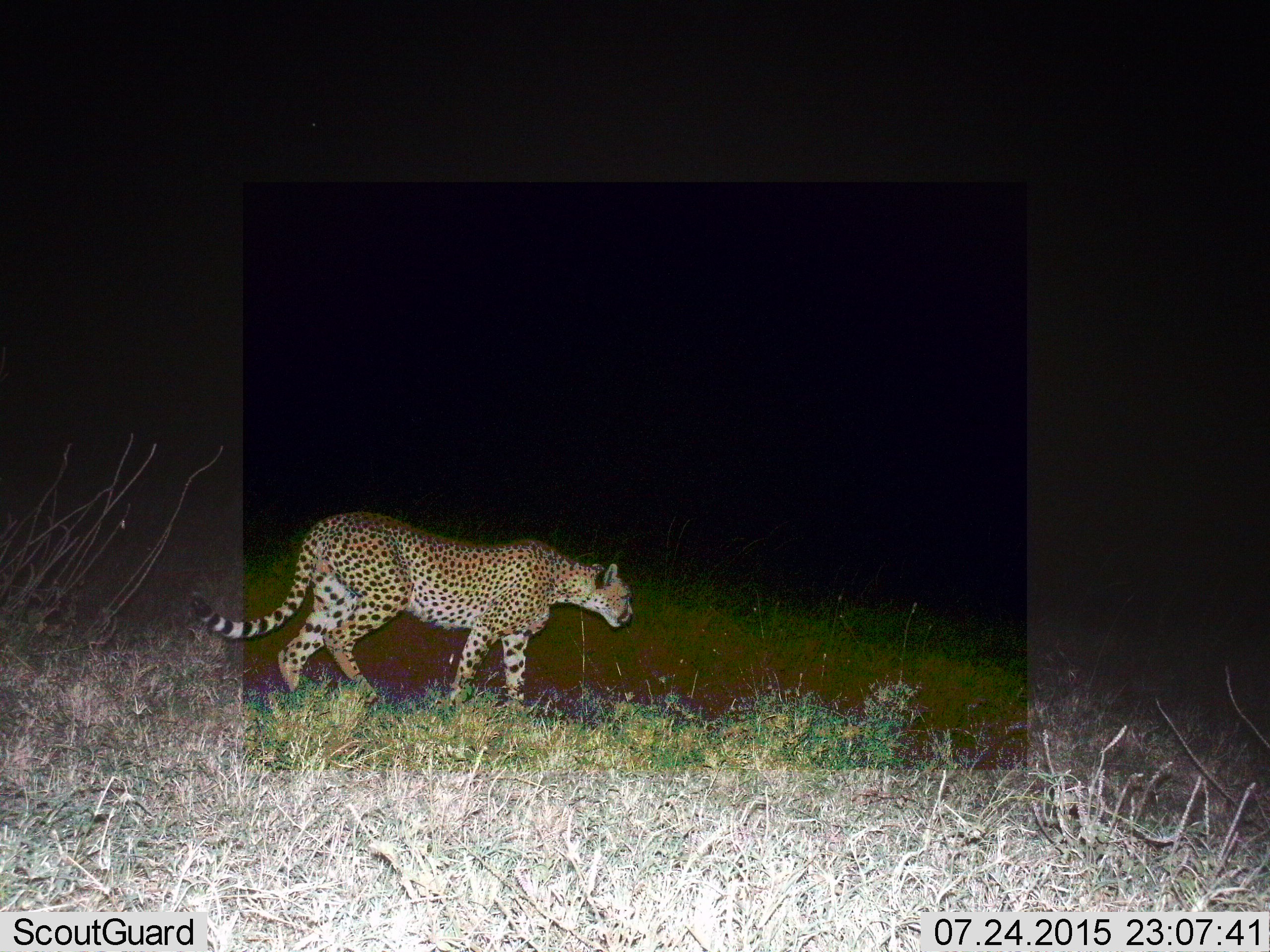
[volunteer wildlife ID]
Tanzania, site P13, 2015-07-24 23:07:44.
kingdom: Animalia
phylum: Chordata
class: Mammalia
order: Carnivora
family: Felidae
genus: Acinonyx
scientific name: Acinonyx jubatus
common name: cheetah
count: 1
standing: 29%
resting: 0%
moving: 86%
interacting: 0%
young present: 0%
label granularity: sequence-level